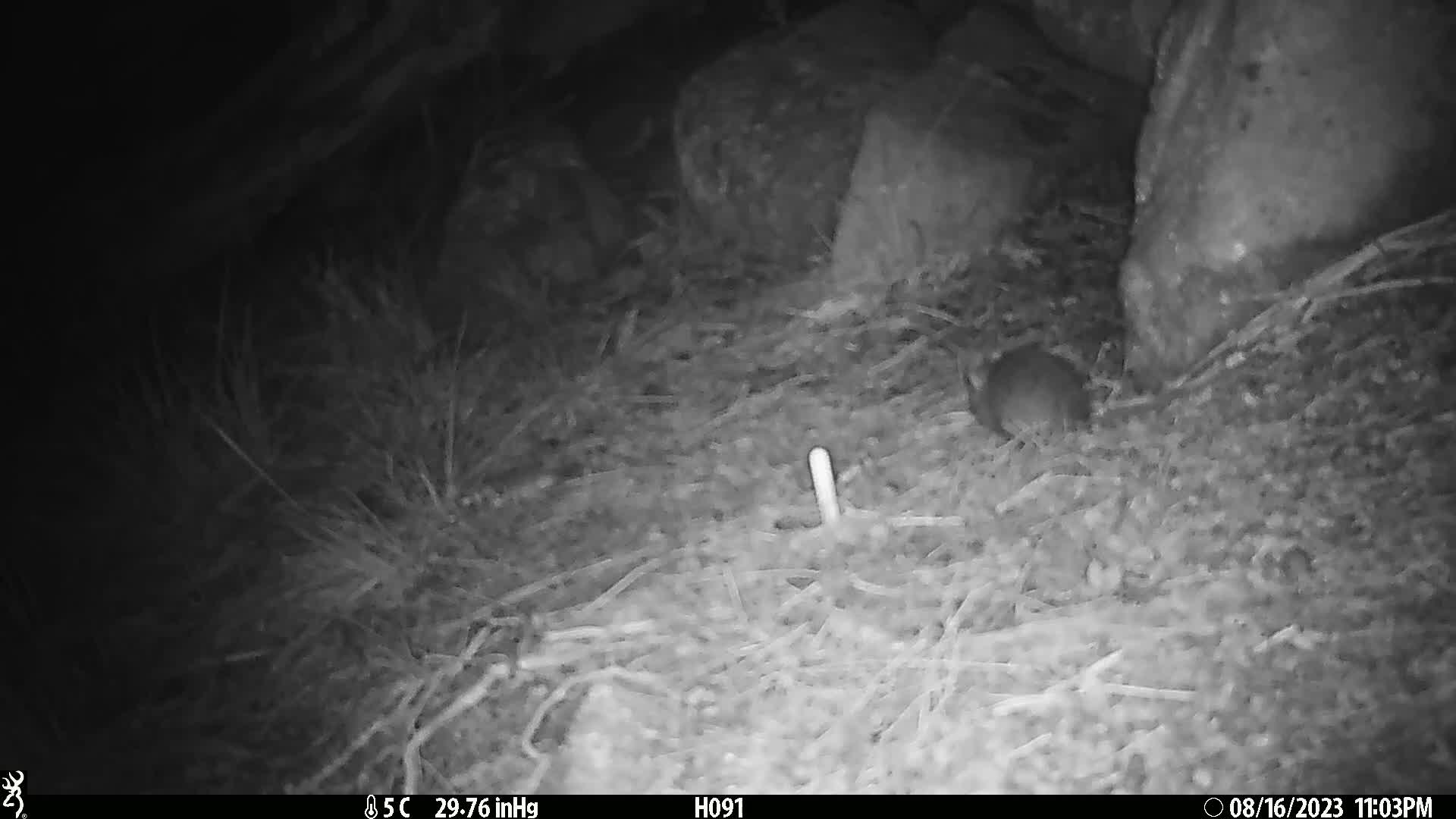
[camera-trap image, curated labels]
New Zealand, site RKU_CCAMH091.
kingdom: Animalia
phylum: Chordata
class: Mammalia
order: Rodentia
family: Muridae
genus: Rattus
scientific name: Rattus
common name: rat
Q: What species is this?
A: Rat (Rattus).